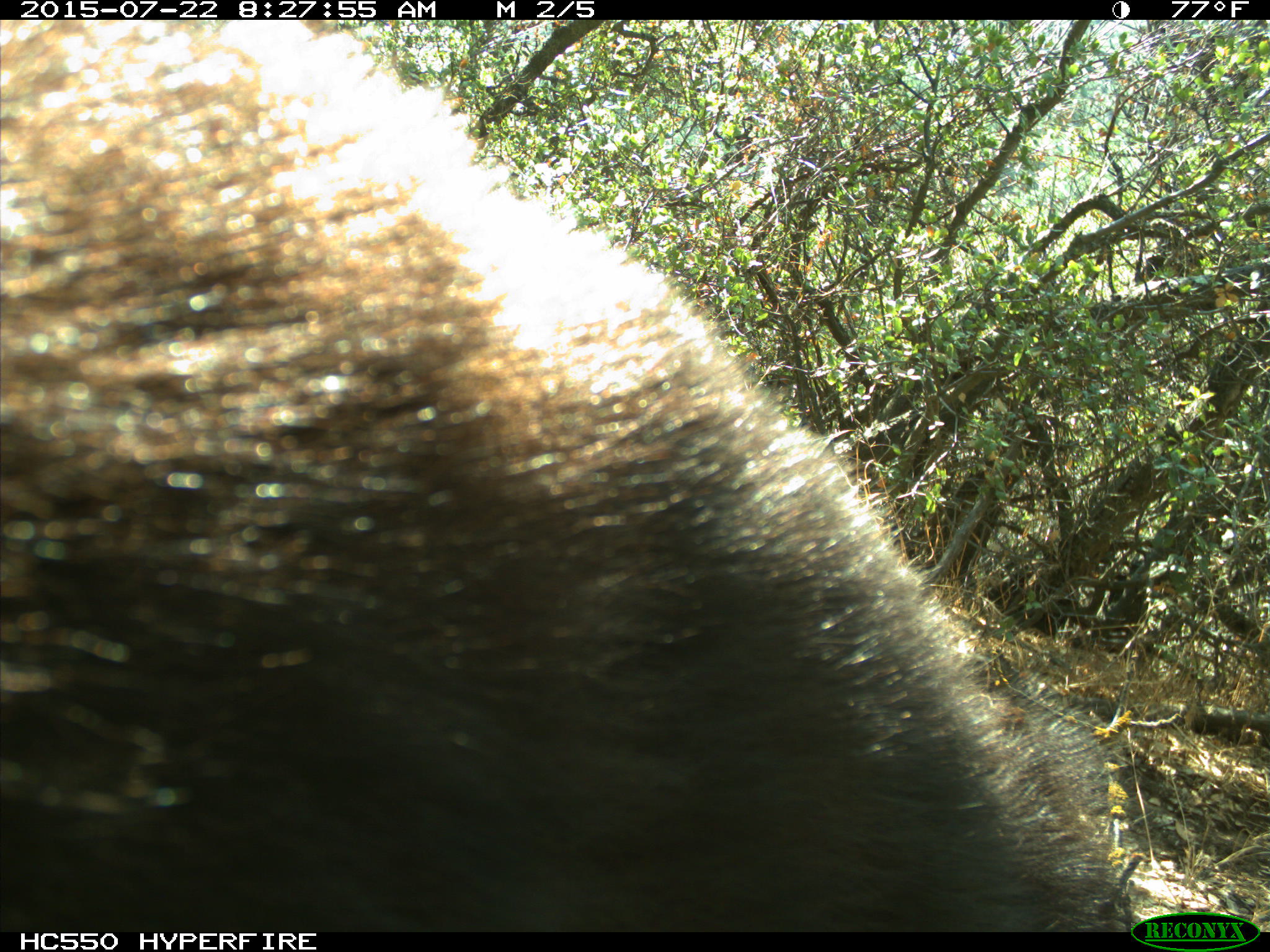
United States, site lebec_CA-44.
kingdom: Animalia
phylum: Chordata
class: Mammalia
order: Carnivora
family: Ursidae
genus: Ursus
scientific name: Ursus americanus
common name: american black bear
Ursus americanus (american black bear).